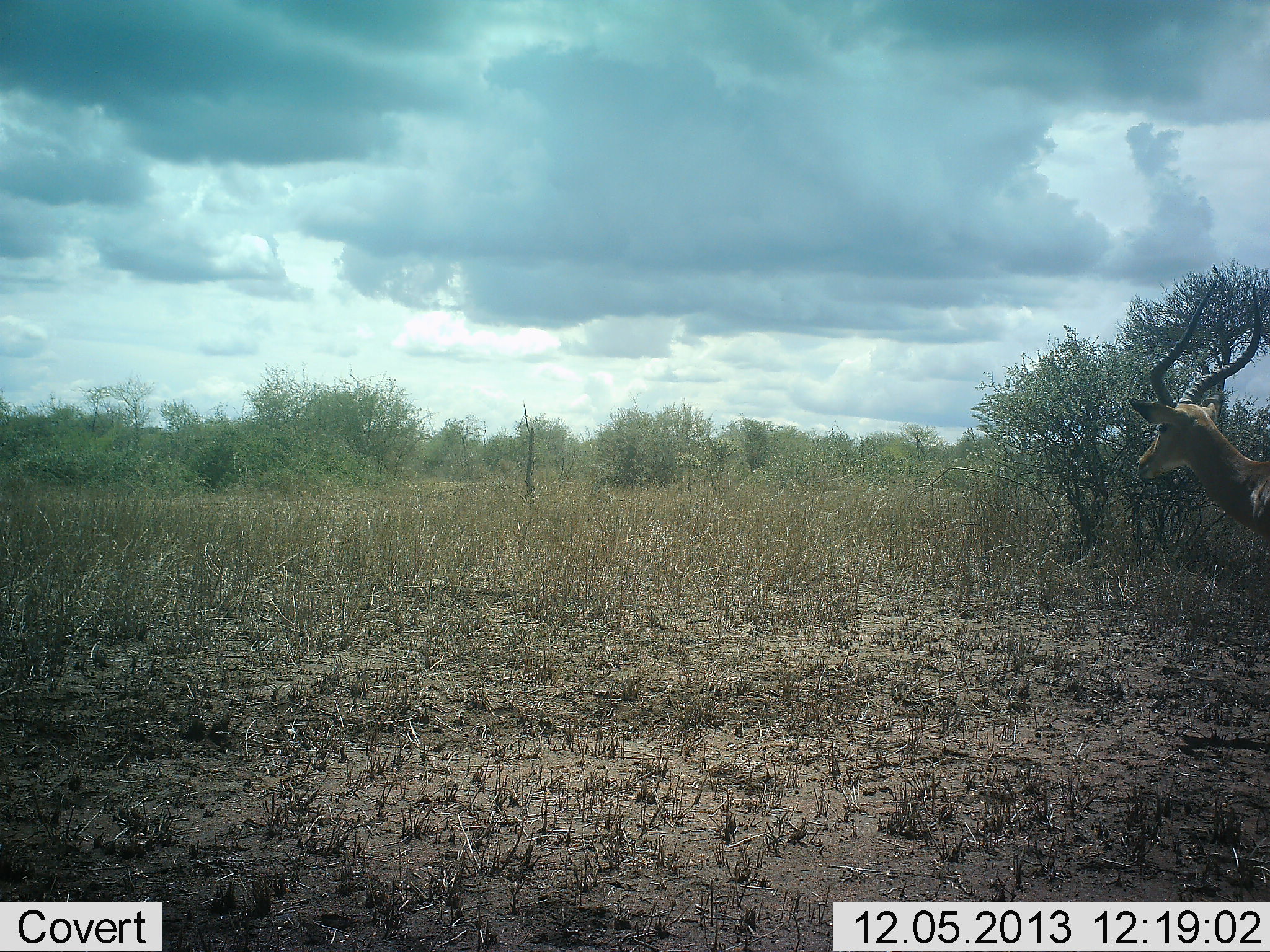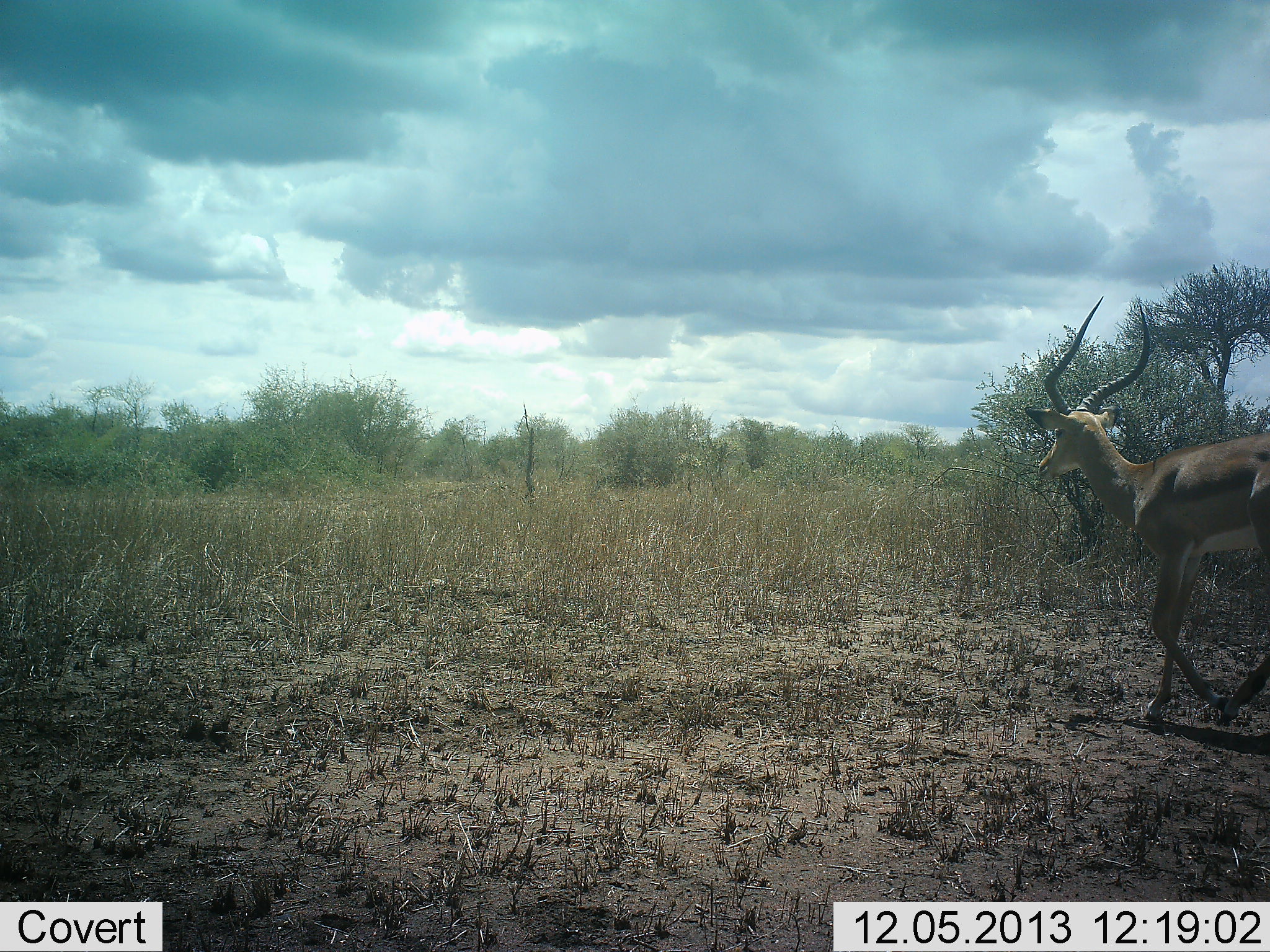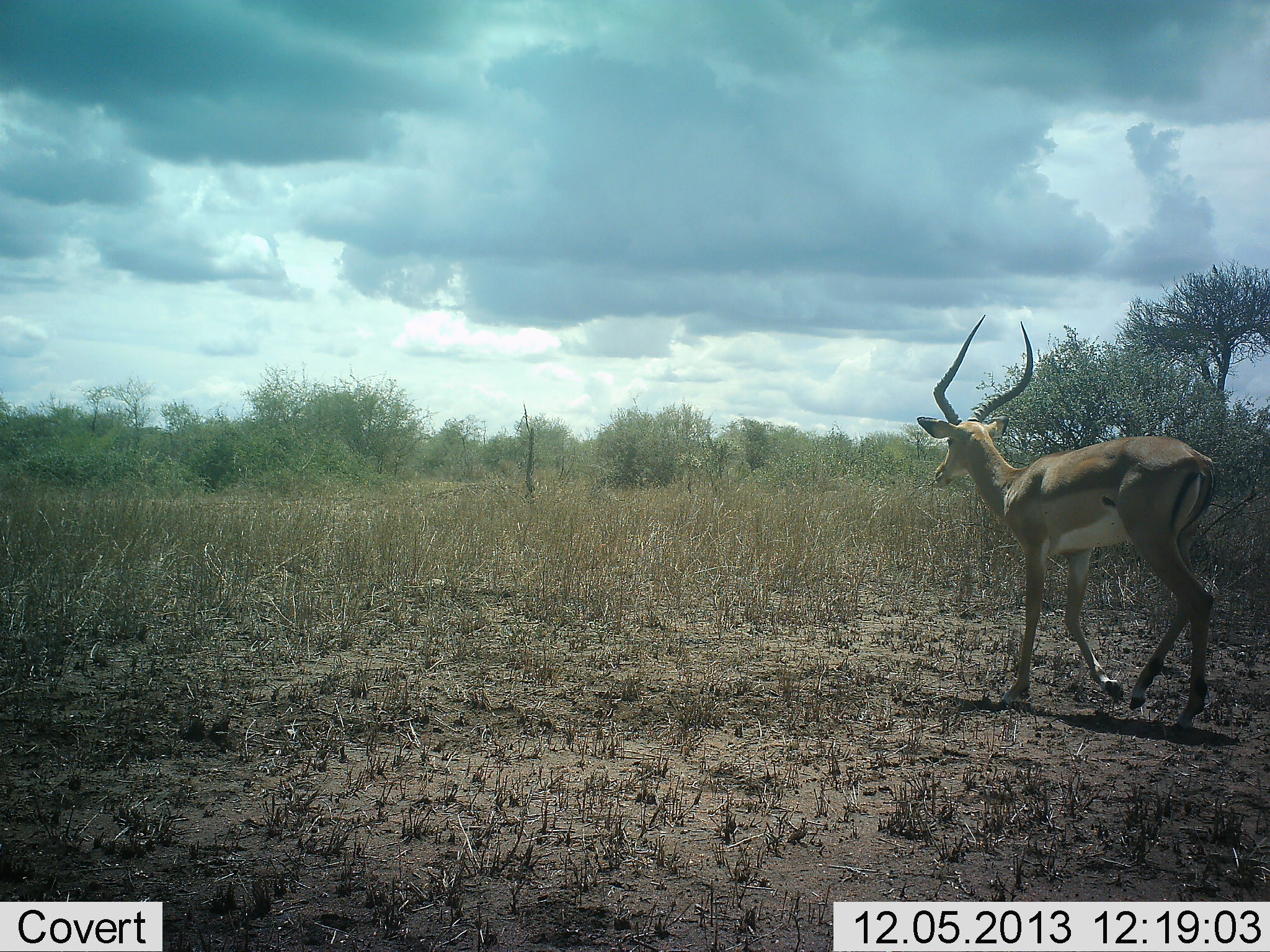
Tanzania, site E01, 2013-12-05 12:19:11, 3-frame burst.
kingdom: Animalia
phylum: Chordata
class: Mammalia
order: Artiodactyla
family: Bovidae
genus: Aepyceros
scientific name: Aepyceros melampus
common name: impala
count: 1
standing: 7%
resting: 0%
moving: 97%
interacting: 0%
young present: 0%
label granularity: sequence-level